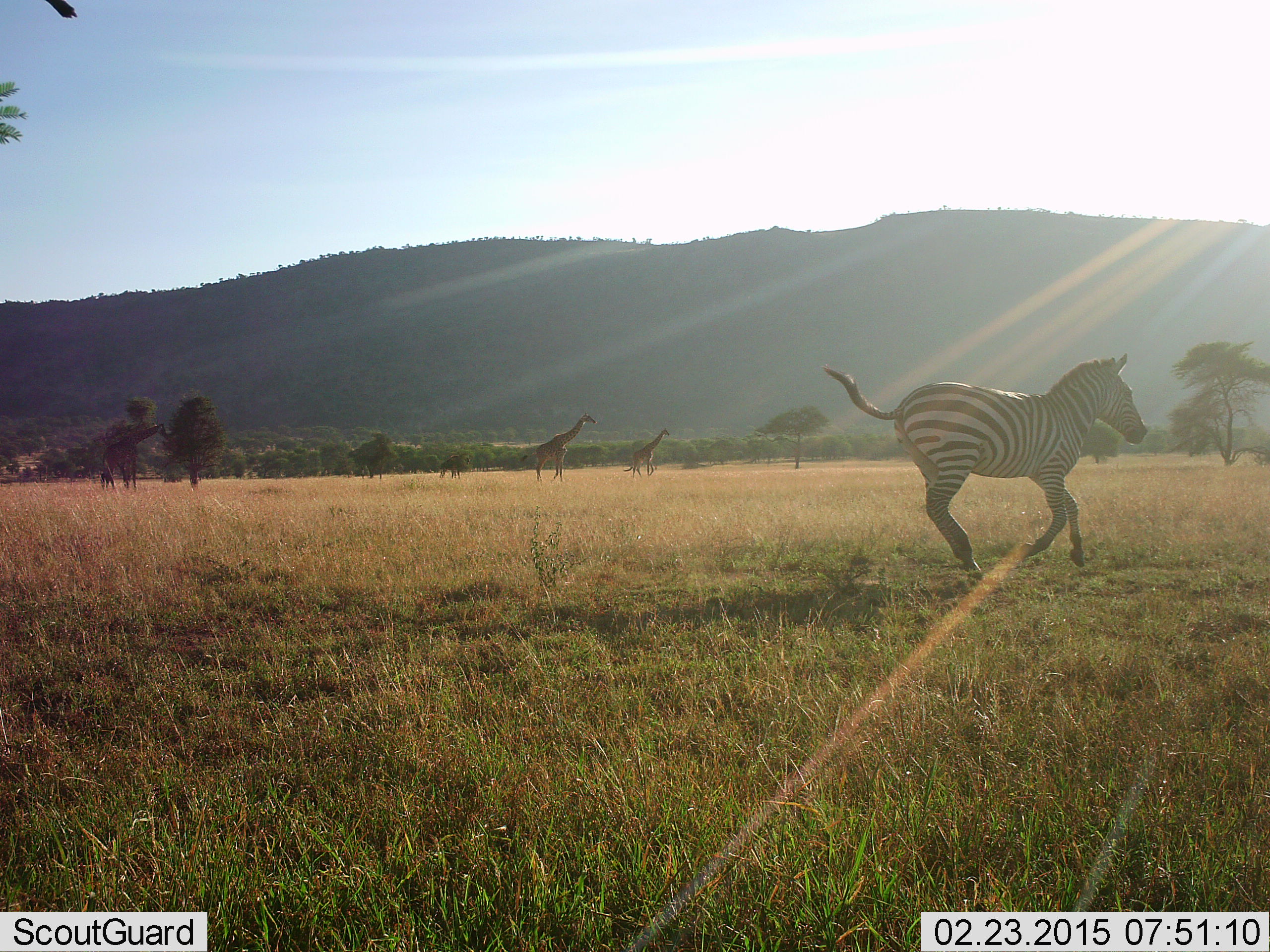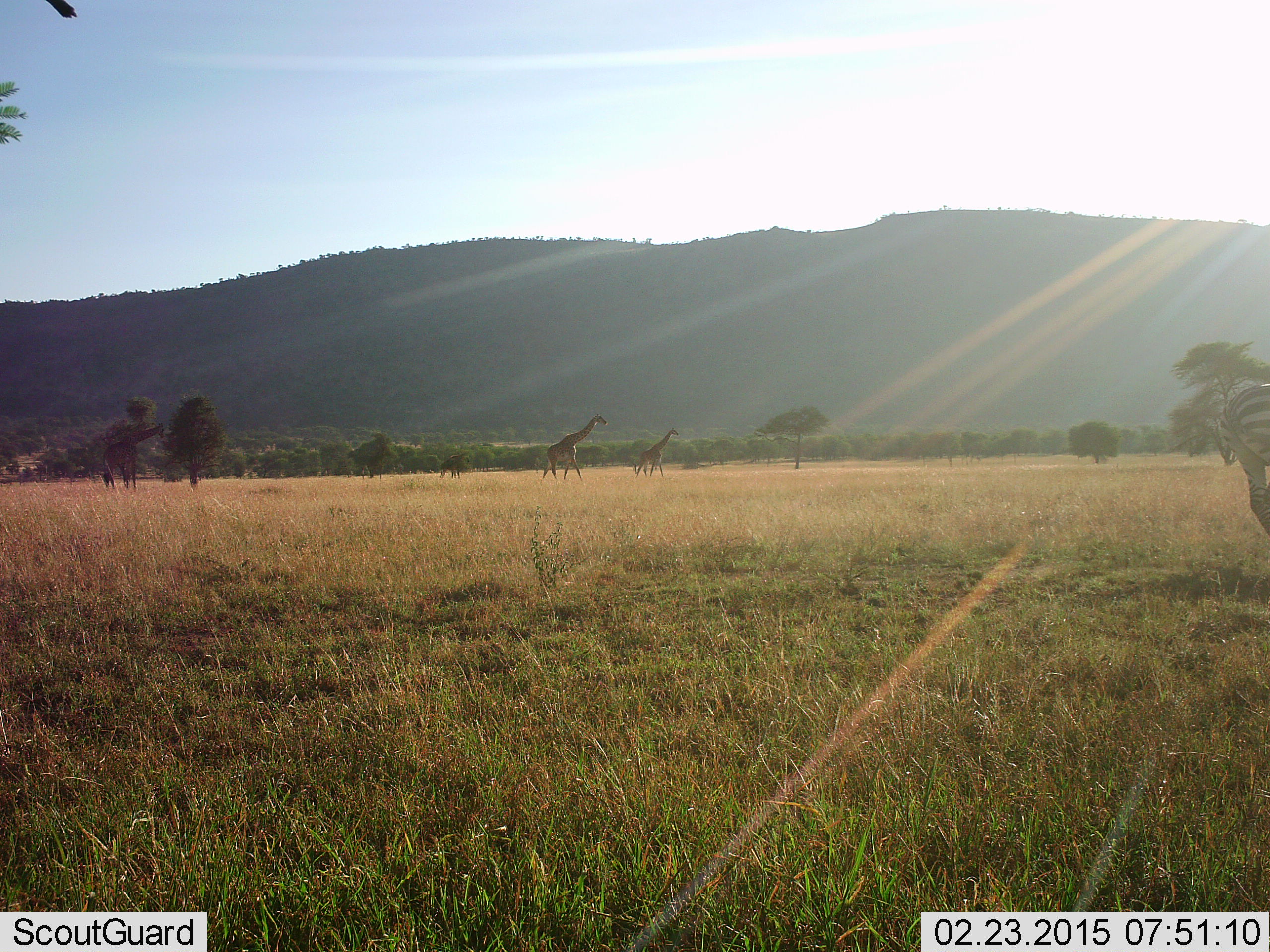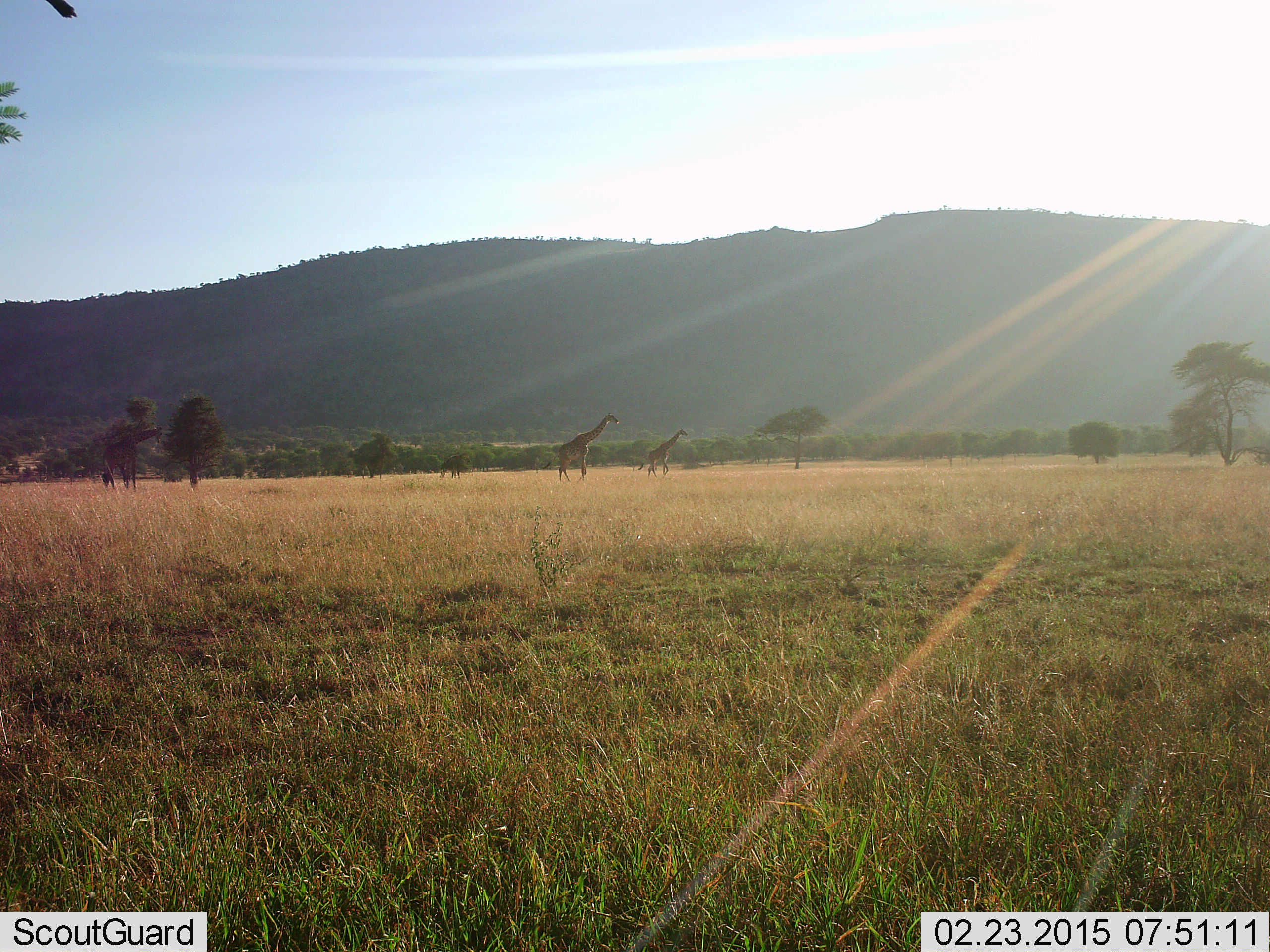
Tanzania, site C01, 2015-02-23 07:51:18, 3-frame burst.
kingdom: Animalia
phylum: Chordata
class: Mammalia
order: Artiodactyla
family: Giraffidae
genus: Giraffa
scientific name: Giraffa camelopardalis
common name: giraffe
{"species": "giraffe (Giraffa camelopardalis)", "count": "3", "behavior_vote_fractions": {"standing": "33%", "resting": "0%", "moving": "87%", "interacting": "0%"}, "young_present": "20%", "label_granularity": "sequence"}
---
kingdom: Animalia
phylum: Chordata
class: Mammalia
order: Perissodactyla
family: Equidae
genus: Equus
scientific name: Equus quagga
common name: plains zebra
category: zebra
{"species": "zebra (plains zebra) (Equus quagga)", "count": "1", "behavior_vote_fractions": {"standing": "17%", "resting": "0%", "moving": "92%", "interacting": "0%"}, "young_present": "0%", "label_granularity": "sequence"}